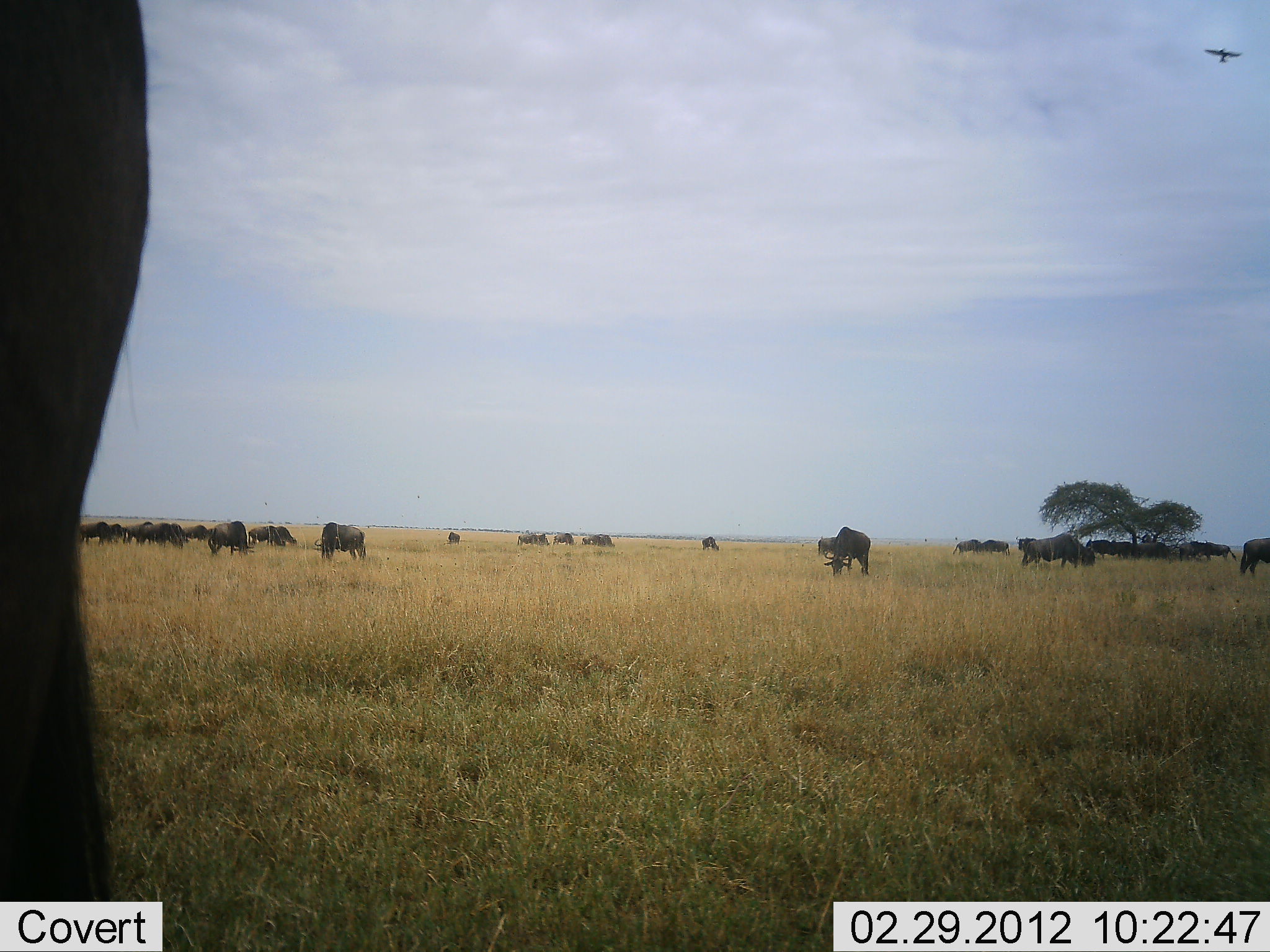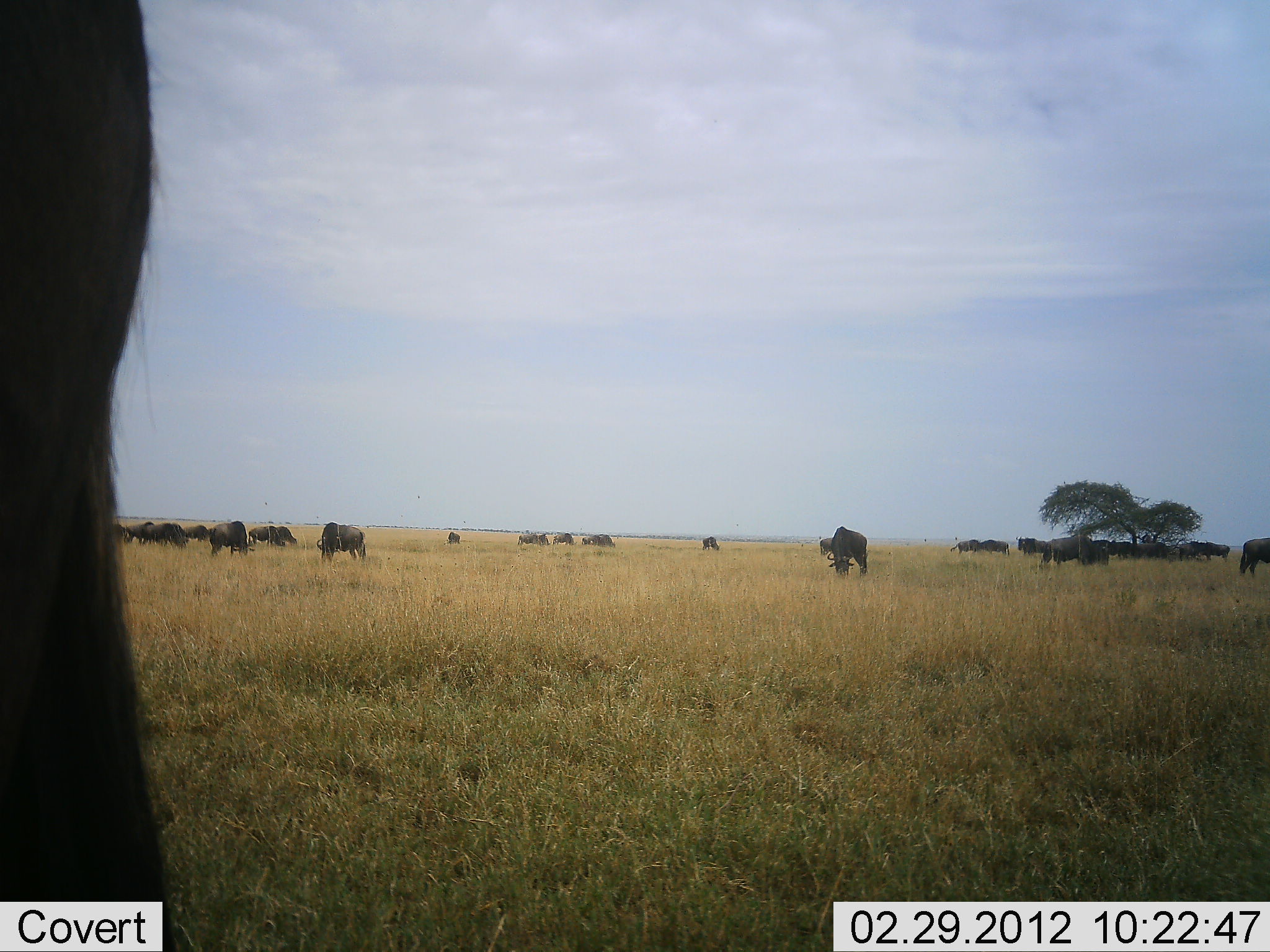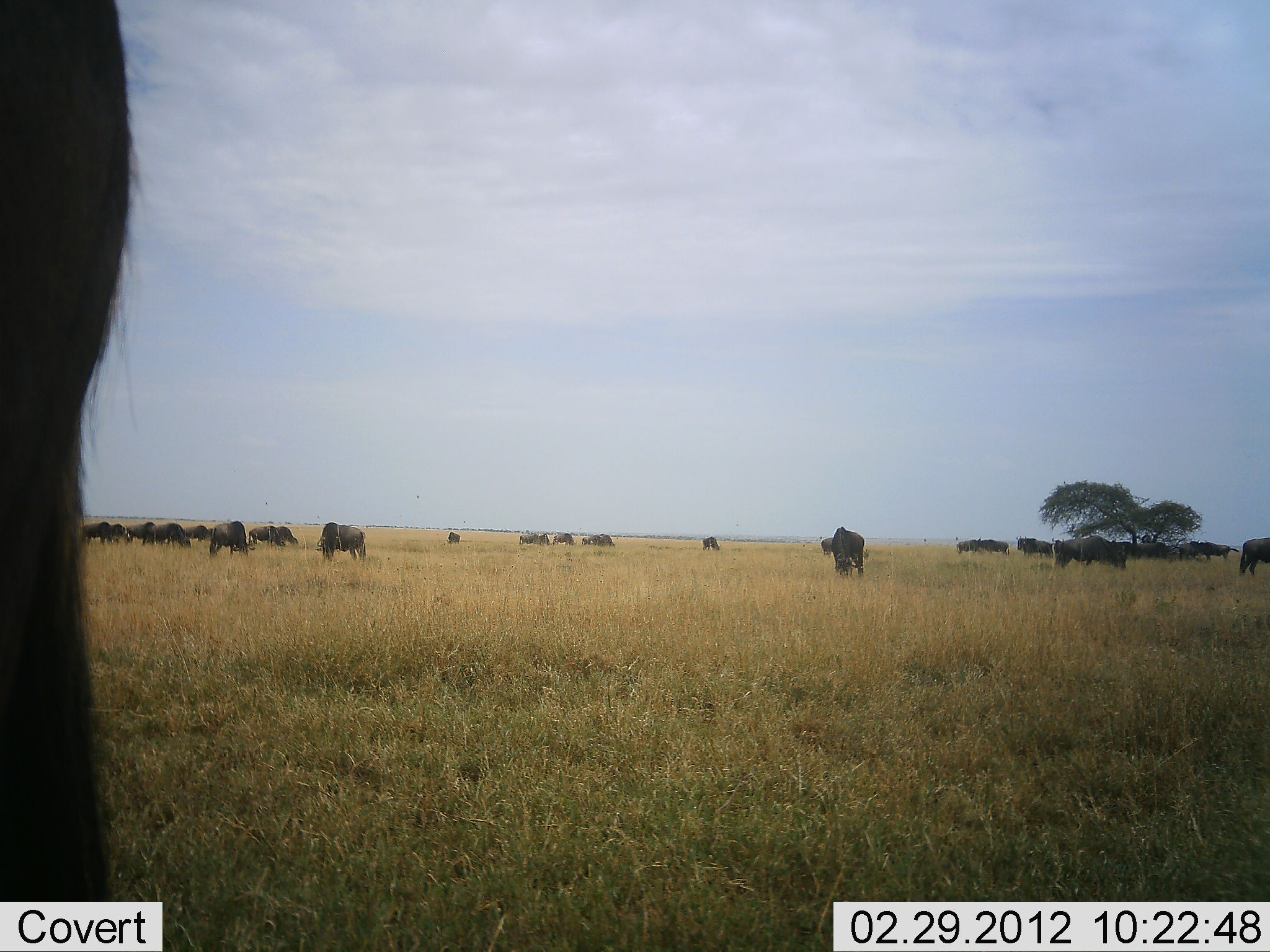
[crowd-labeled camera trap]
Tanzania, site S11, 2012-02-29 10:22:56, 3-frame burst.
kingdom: Animalia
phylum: Chordata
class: Mammalia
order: Artiodactyla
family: Bovidae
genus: Connochaetes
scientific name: Connochaetes taurinus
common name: blue wildebeest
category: wildebeest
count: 11-50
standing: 30%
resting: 0%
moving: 30%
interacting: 0%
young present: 0%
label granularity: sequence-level